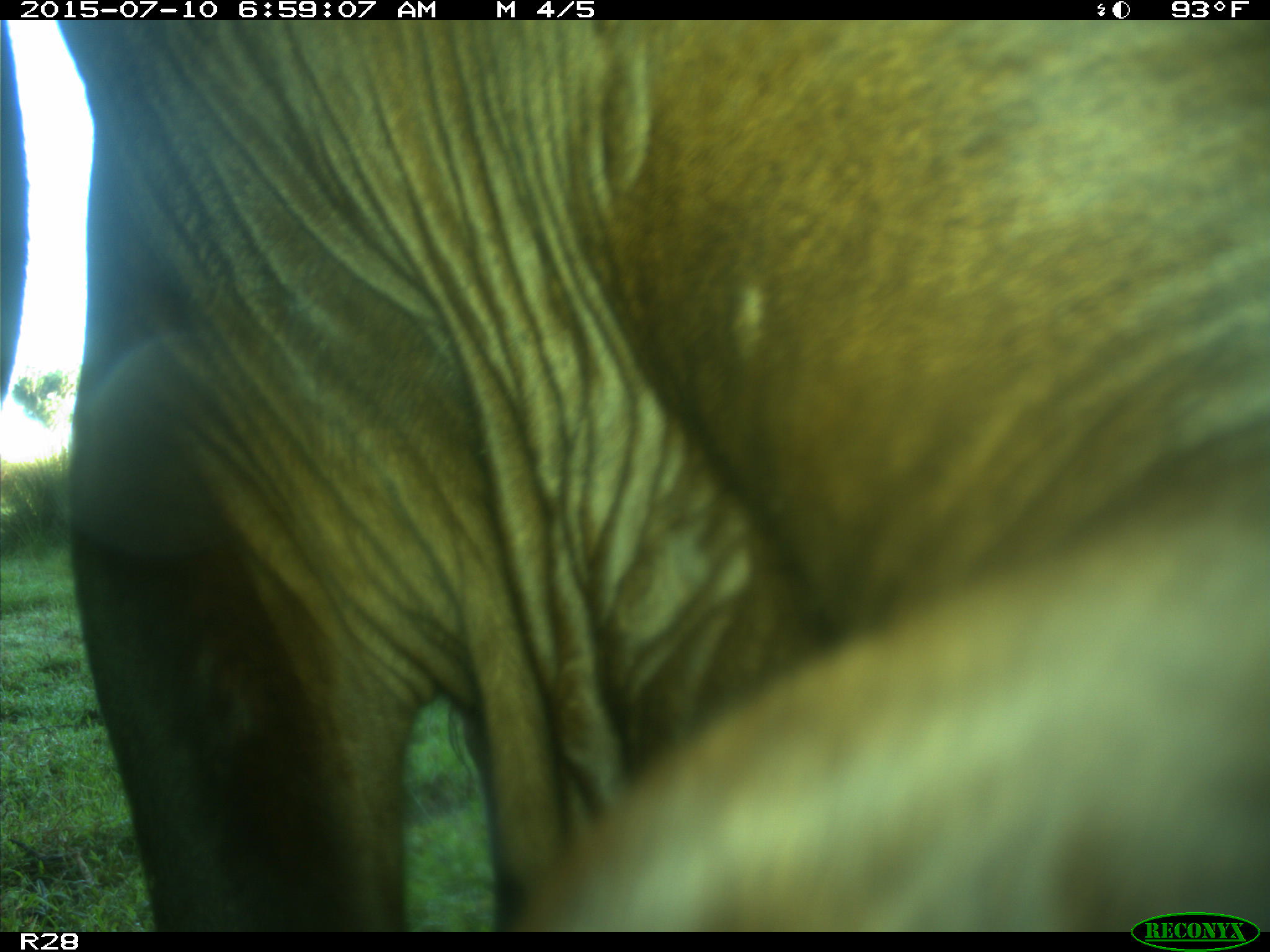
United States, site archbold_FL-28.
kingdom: Animalia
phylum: Chordata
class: Mammalia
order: Artiodactyla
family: Bovidae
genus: Bos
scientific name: Bos taurus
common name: domestic cow